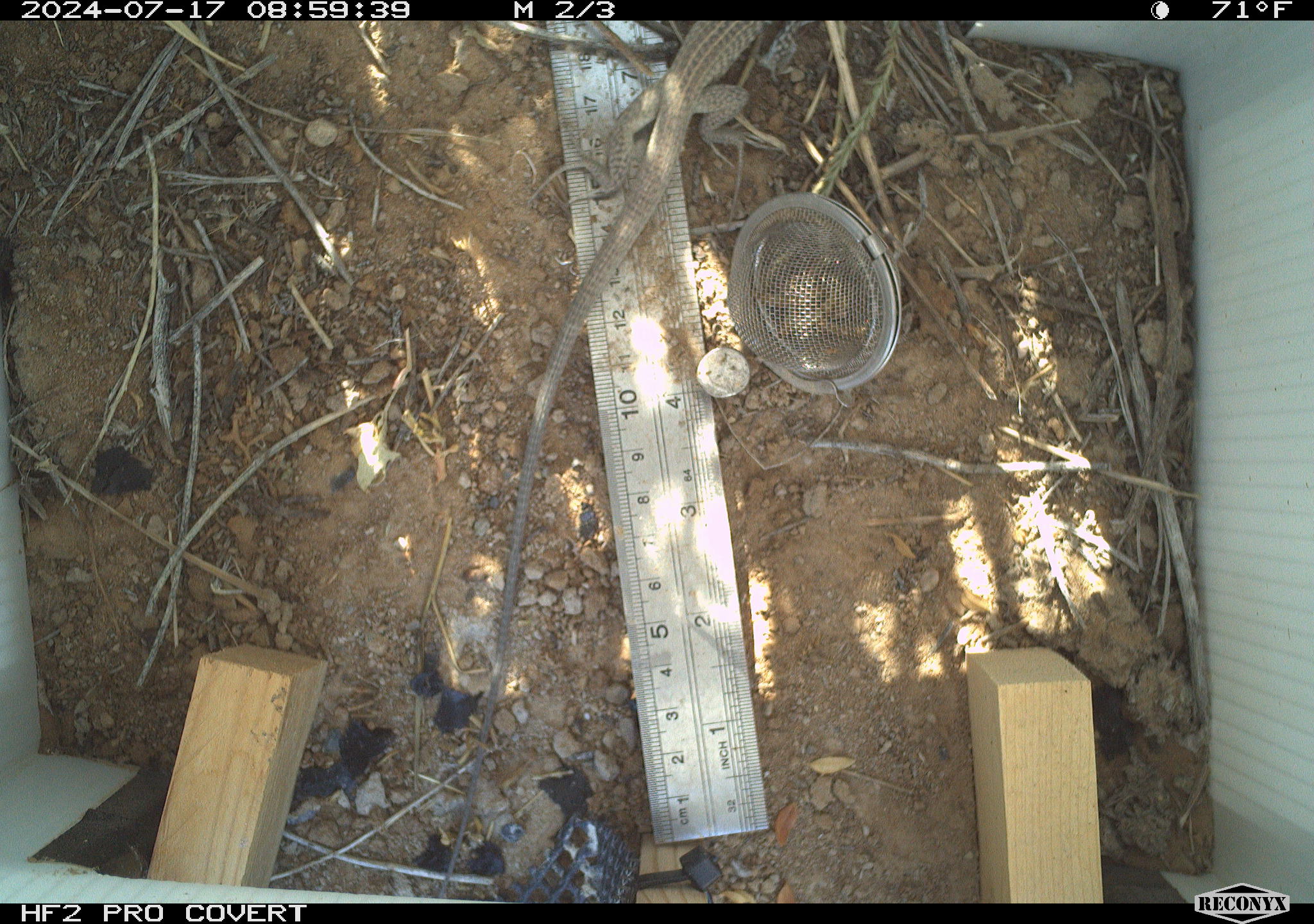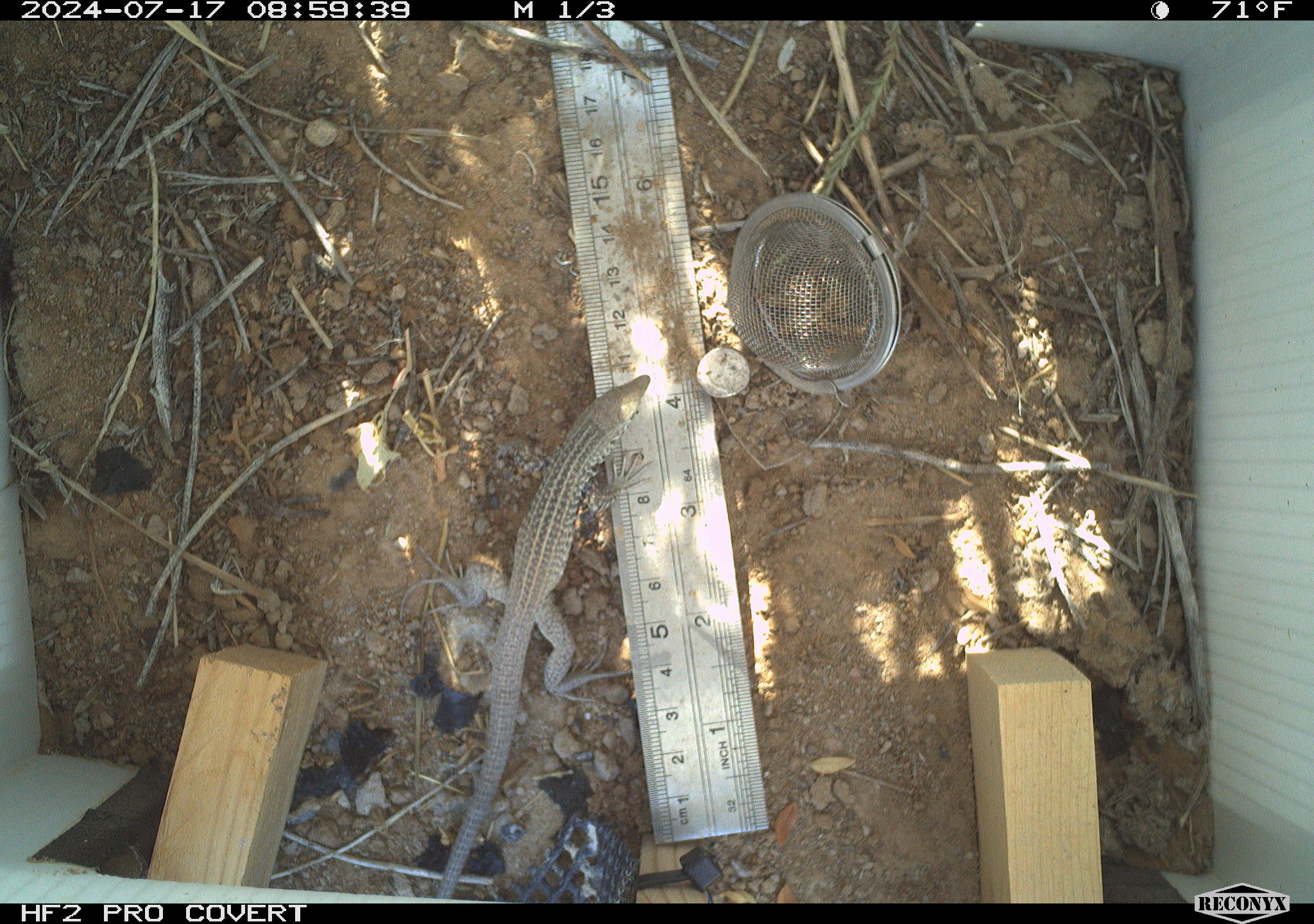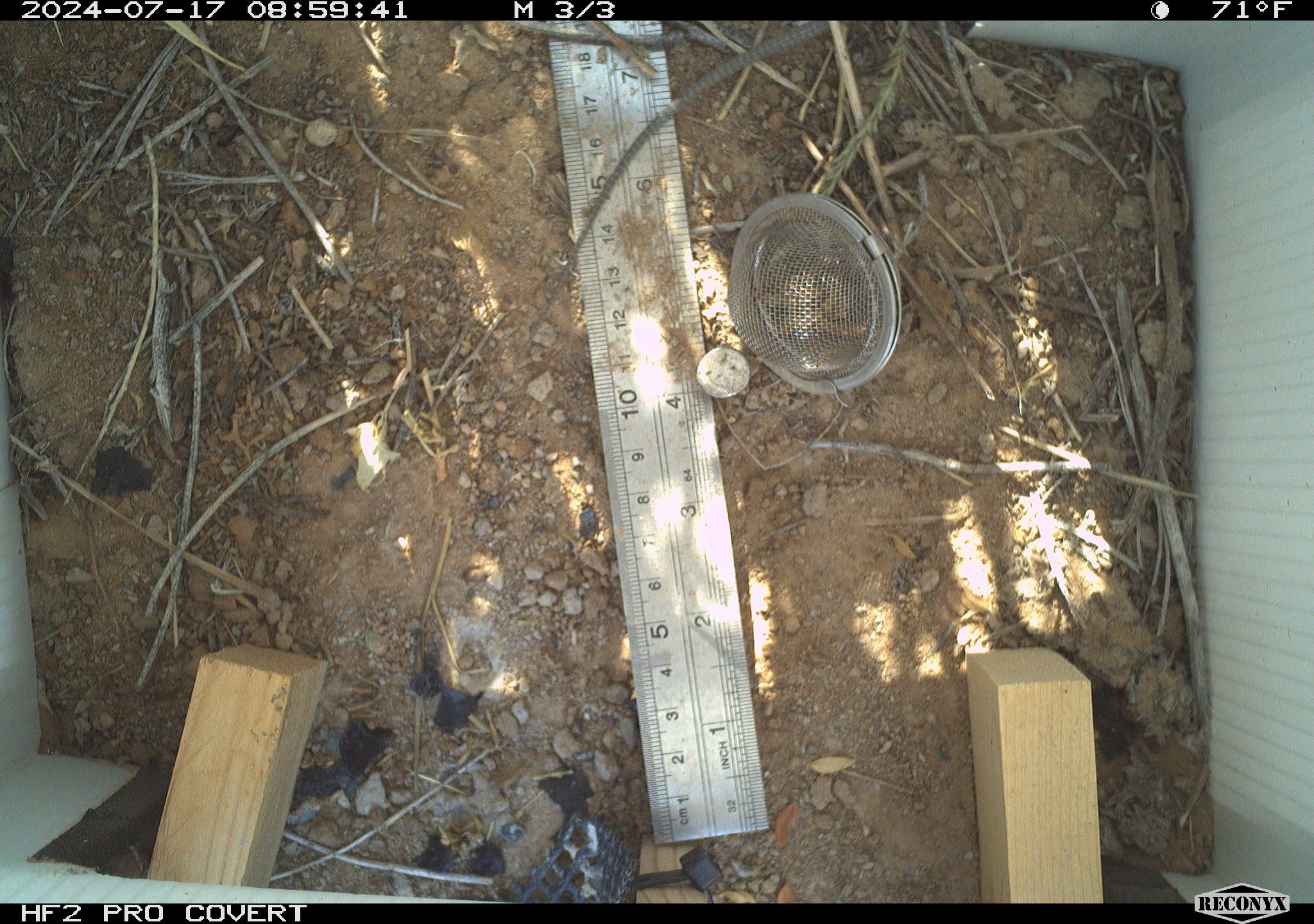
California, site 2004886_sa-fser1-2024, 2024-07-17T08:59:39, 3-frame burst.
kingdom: Animalia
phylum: Chordata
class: Mammalia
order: Rodentia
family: Sciuridae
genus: Ammospermophilus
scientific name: Ammospermophilus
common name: antelope ground squirrels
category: ammospermophilus species